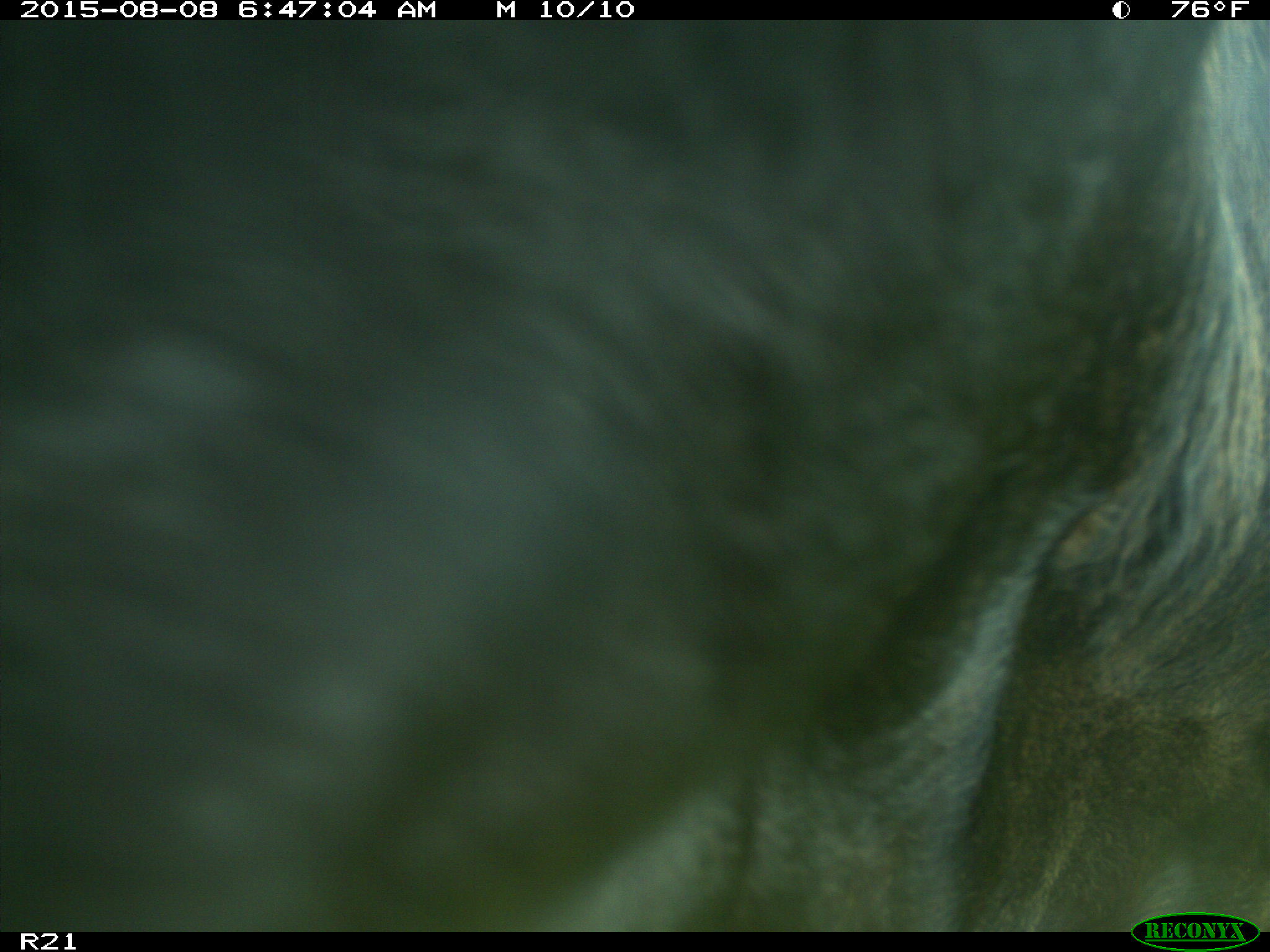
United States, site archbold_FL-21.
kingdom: Animalia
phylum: Chordata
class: Mammalia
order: Artiodactyla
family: Bovidae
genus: Bos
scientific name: Bos taurus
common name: domestic cow